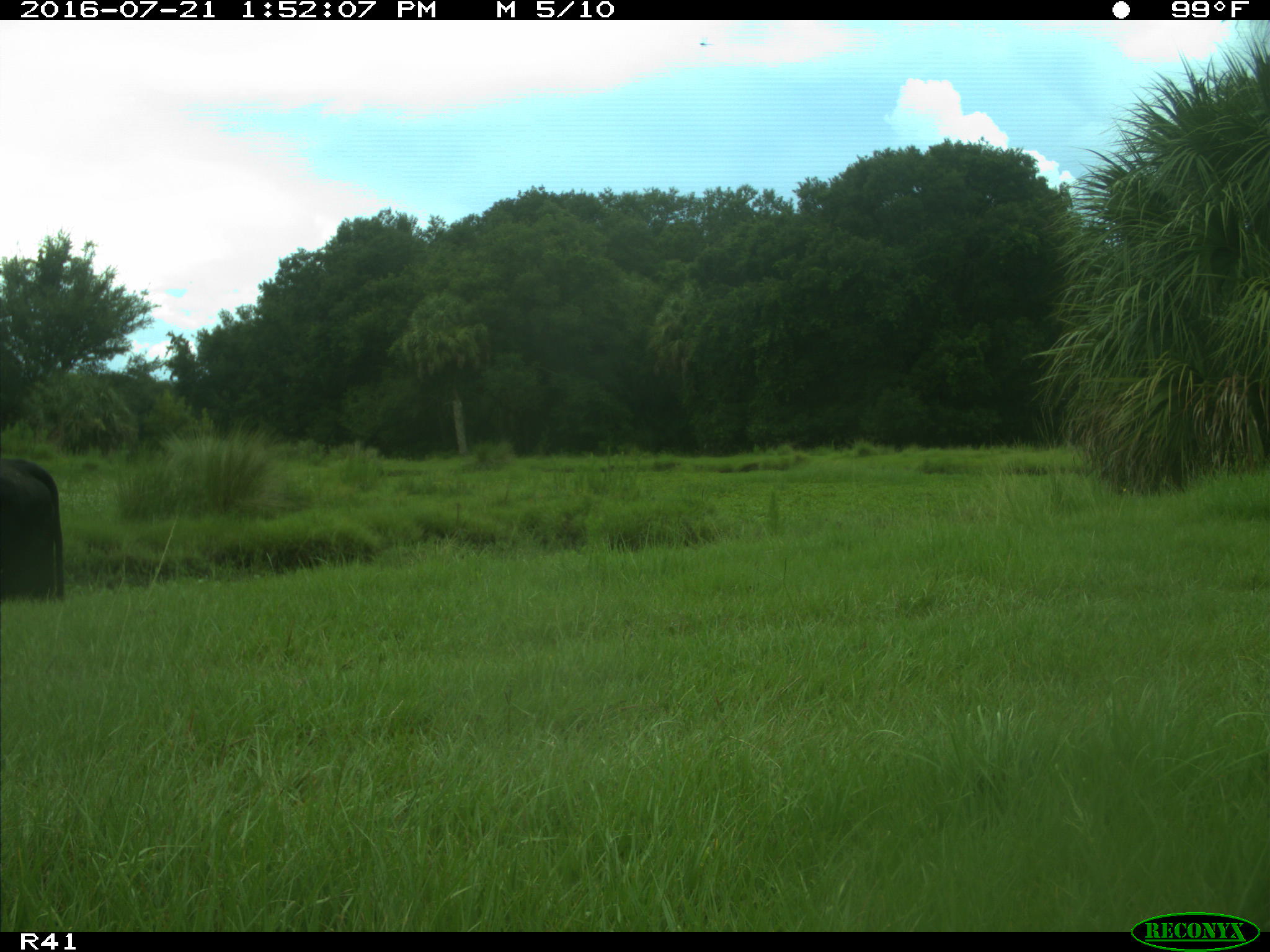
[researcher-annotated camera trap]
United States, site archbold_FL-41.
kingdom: Animalia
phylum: Chordata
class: Mammalia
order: Artiodactyla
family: Bovidae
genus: Bos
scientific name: Bos taurus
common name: domestic cow